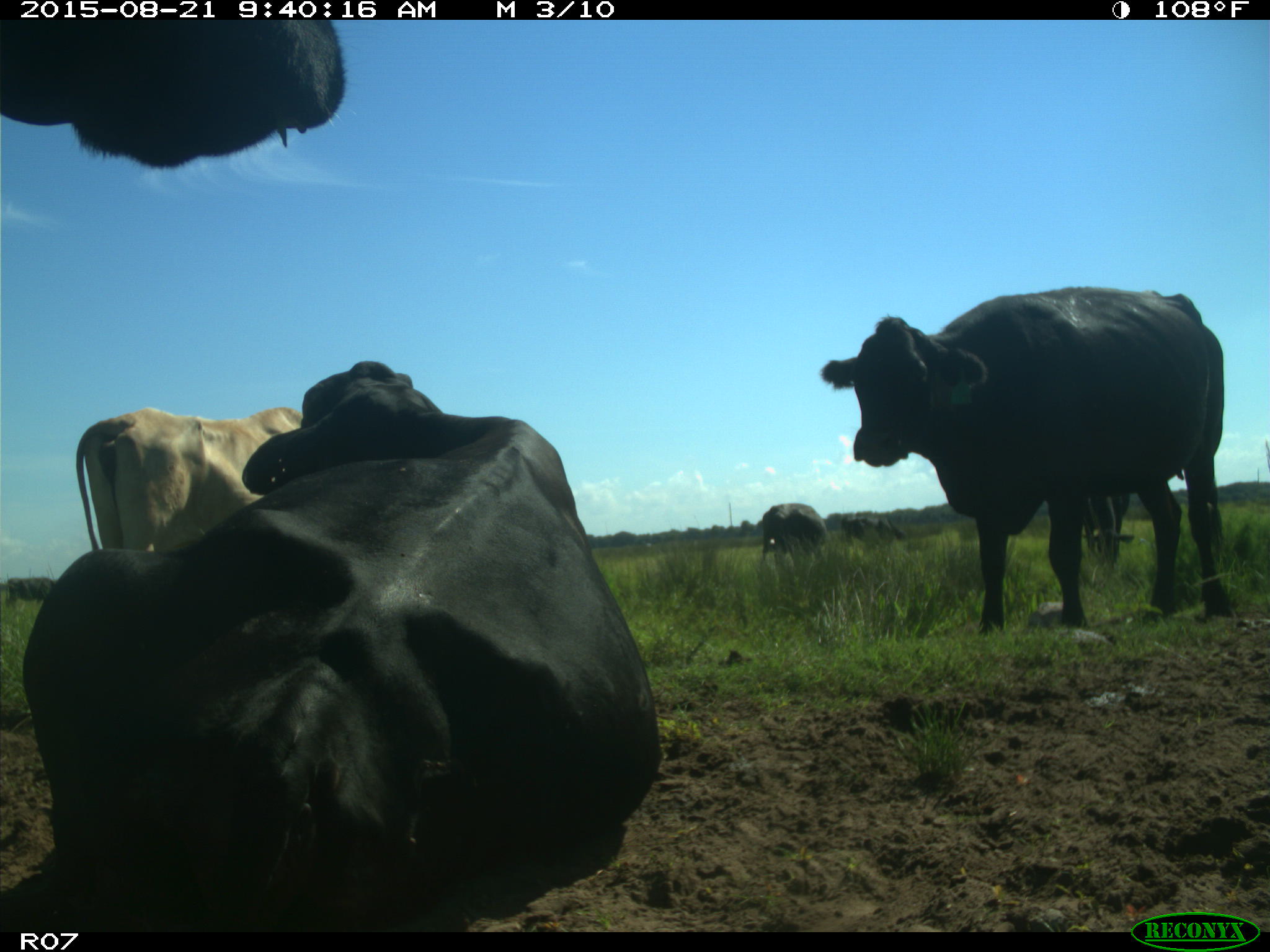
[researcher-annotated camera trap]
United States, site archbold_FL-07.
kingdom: Animalia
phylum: Chordata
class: Mammalia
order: Artiodactyla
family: Bovidae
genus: Bos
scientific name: Bos taurus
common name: domestic cow